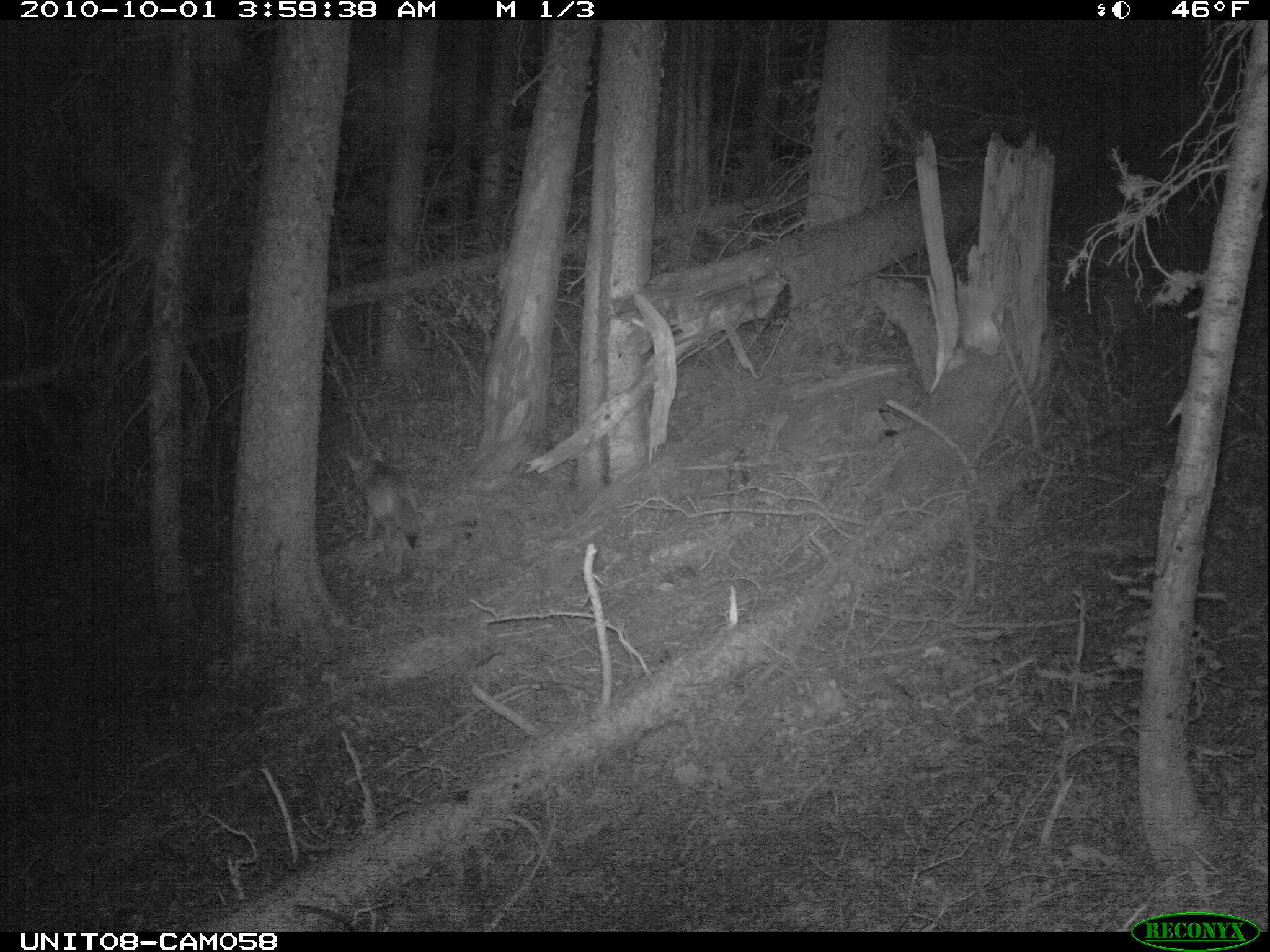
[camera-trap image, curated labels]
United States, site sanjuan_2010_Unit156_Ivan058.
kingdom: Animalia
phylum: Chordata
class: Mammalia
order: Carnivora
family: Canidae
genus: Canis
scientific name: Canis latrans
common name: coyote